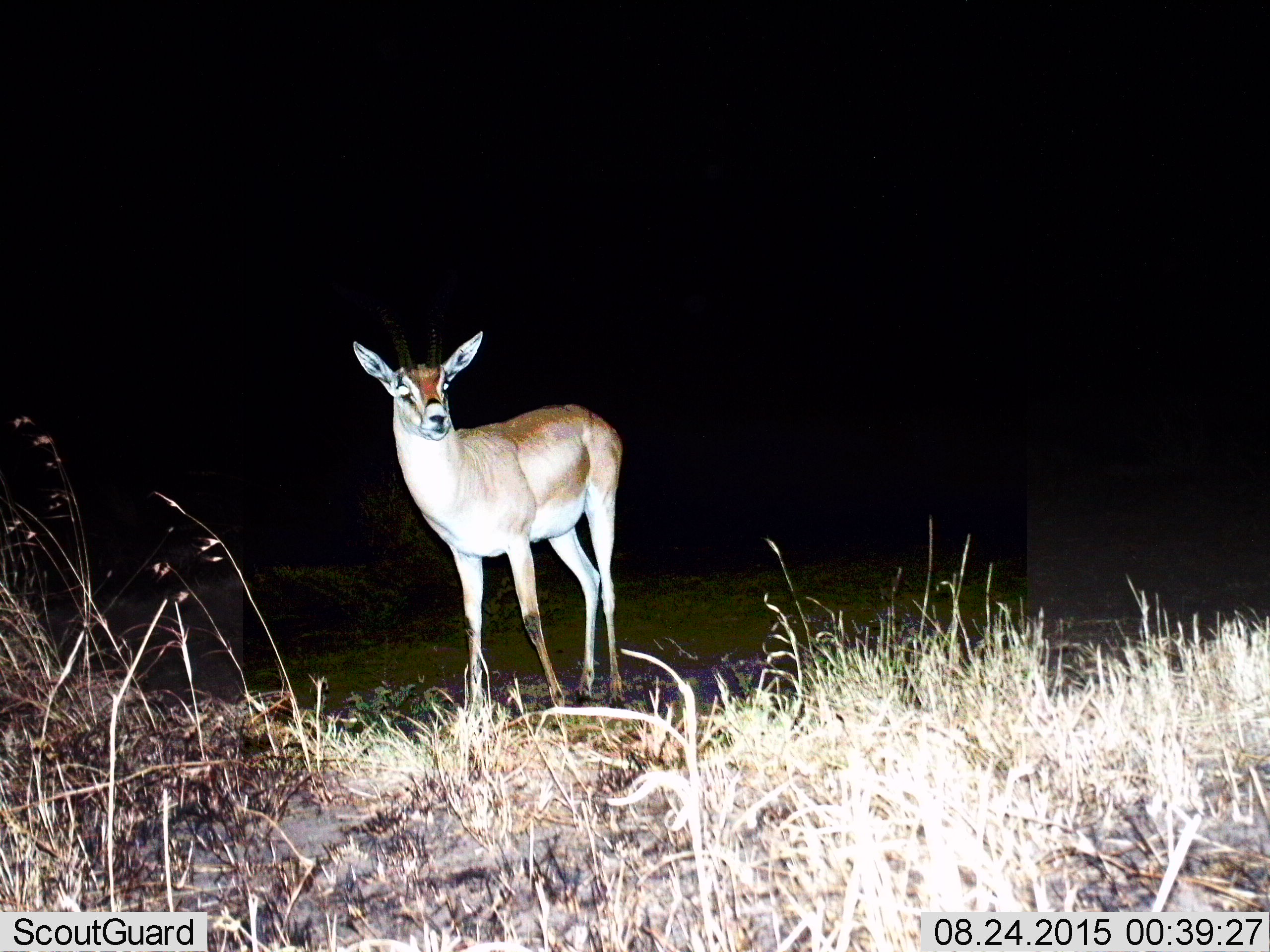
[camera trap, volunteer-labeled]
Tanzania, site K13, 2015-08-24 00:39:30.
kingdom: Animalia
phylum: Chordata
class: Mammalia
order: Artiodactyla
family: Bovidae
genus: Nanger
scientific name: Nanger granti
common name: grant's gazelle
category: gazellegrants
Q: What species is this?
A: Gazellegrants (grant's gazelle) (Nanger granti).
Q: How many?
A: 1.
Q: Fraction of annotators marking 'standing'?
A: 100%.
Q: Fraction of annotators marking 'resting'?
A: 0%.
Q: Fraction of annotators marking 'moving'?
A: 0%.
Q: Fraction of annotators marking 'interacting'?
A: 0%.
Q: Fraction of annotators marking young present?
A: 0%.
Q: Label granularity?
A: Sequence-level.